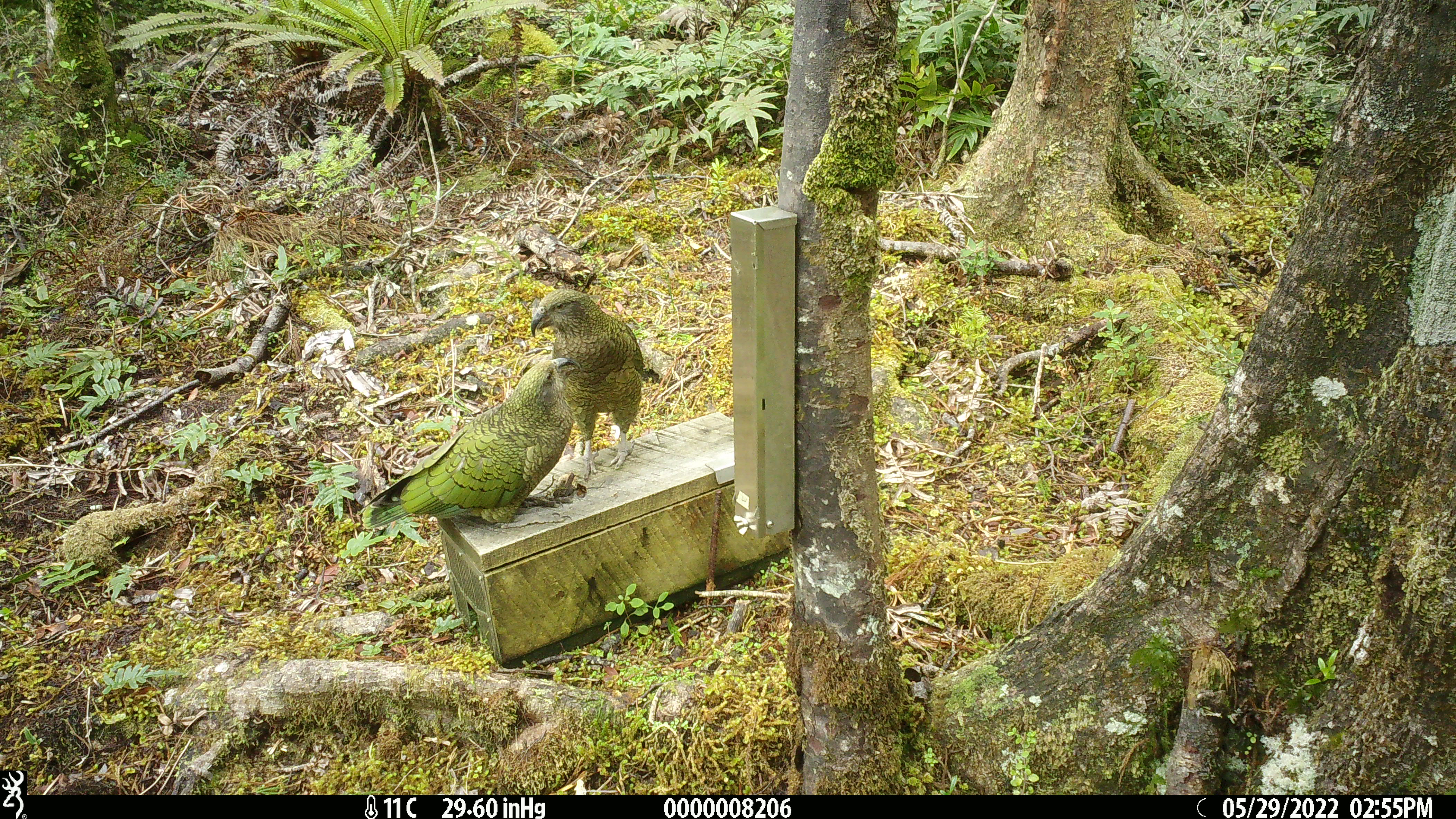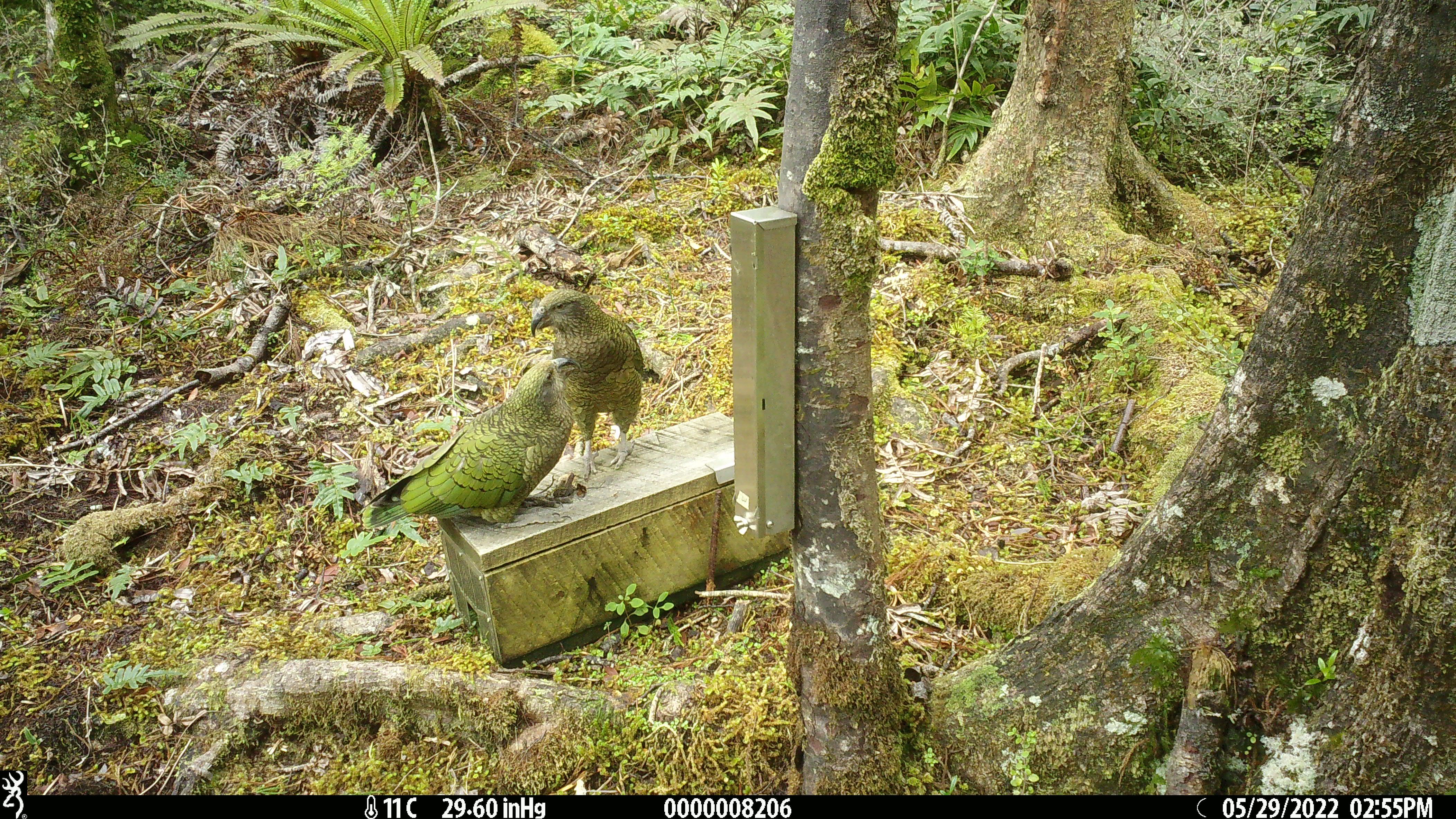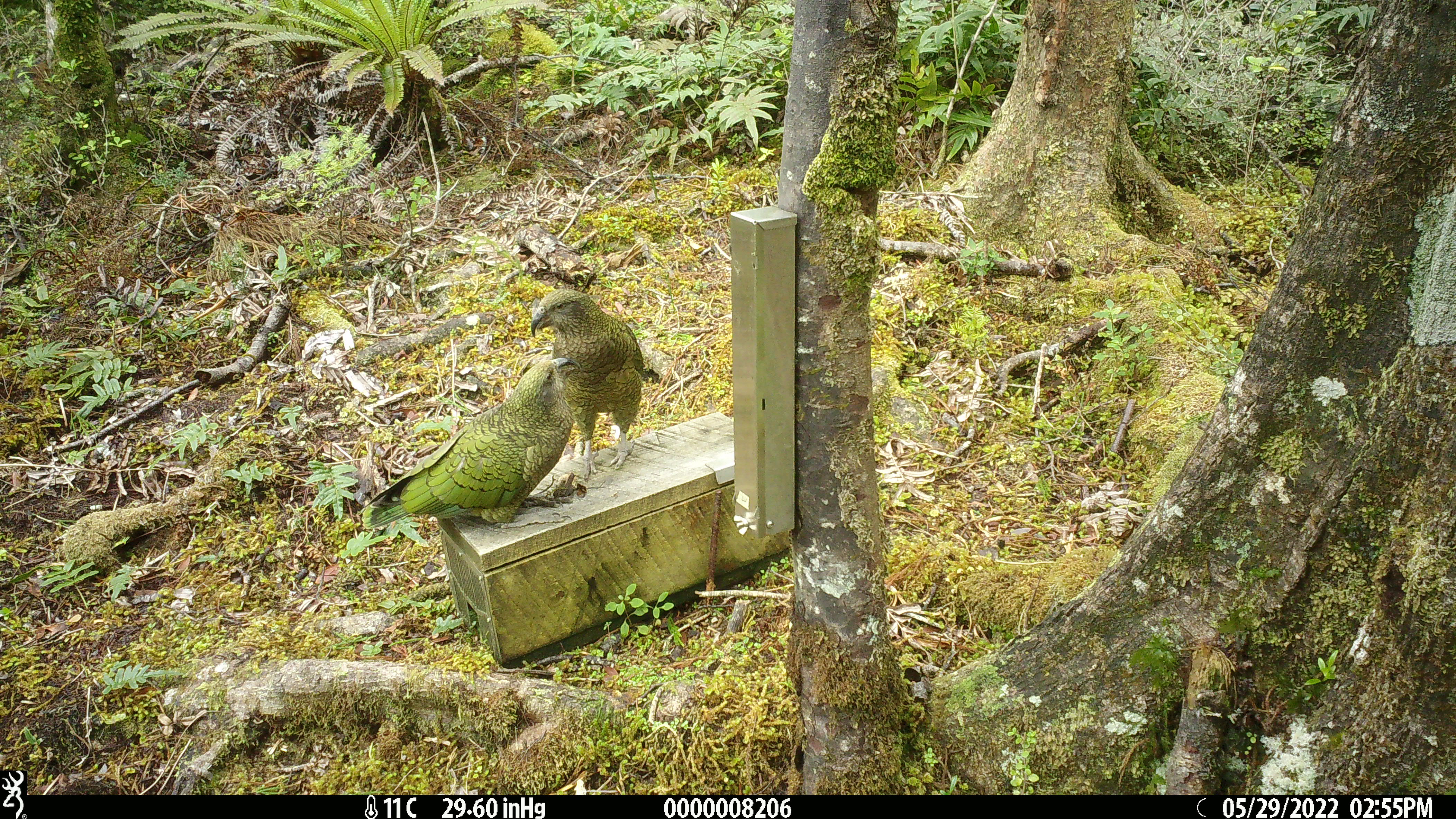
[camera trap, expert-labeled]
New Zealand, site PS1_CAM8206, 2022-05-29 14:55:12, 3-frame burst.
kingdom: Animalia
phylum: Chordata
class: Aves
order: Psittaciformes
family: Strigopidae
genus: Nestor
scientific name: Nestor notabilis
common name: kea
Kea (Nestor notabilis).